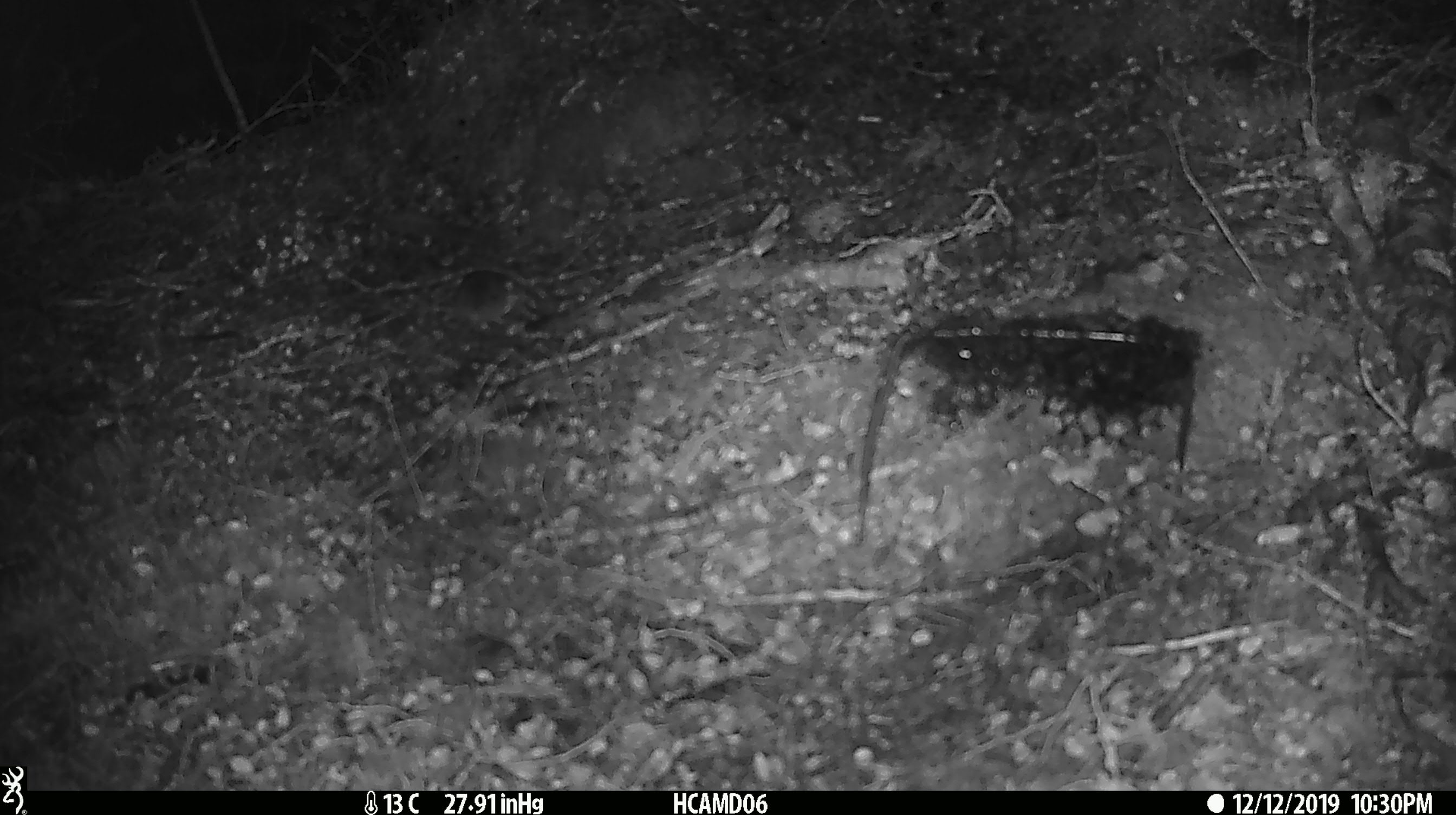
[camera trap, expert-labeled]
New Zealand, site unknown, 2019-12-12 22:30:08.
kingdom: Animalia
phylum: Chordata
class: Mammalia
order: Rodentia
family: Muridae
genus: Mus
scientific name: Mus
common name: mouse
Mouse (Mus).